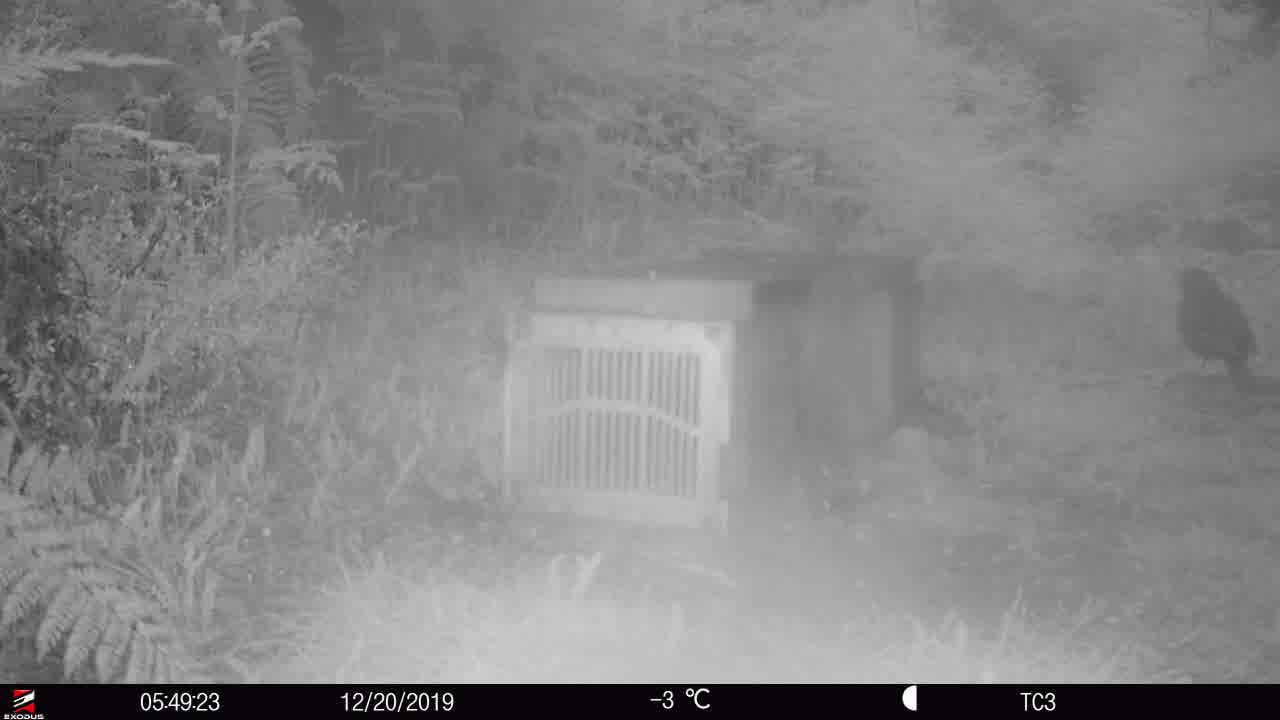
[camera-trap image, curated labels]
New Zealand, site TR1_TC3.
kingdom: Animalia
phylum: Chordata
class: Aves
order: Passeriformes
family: Turdidae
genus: Turdus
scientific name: Turdus merula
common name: eurasian blackbird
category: blackbird